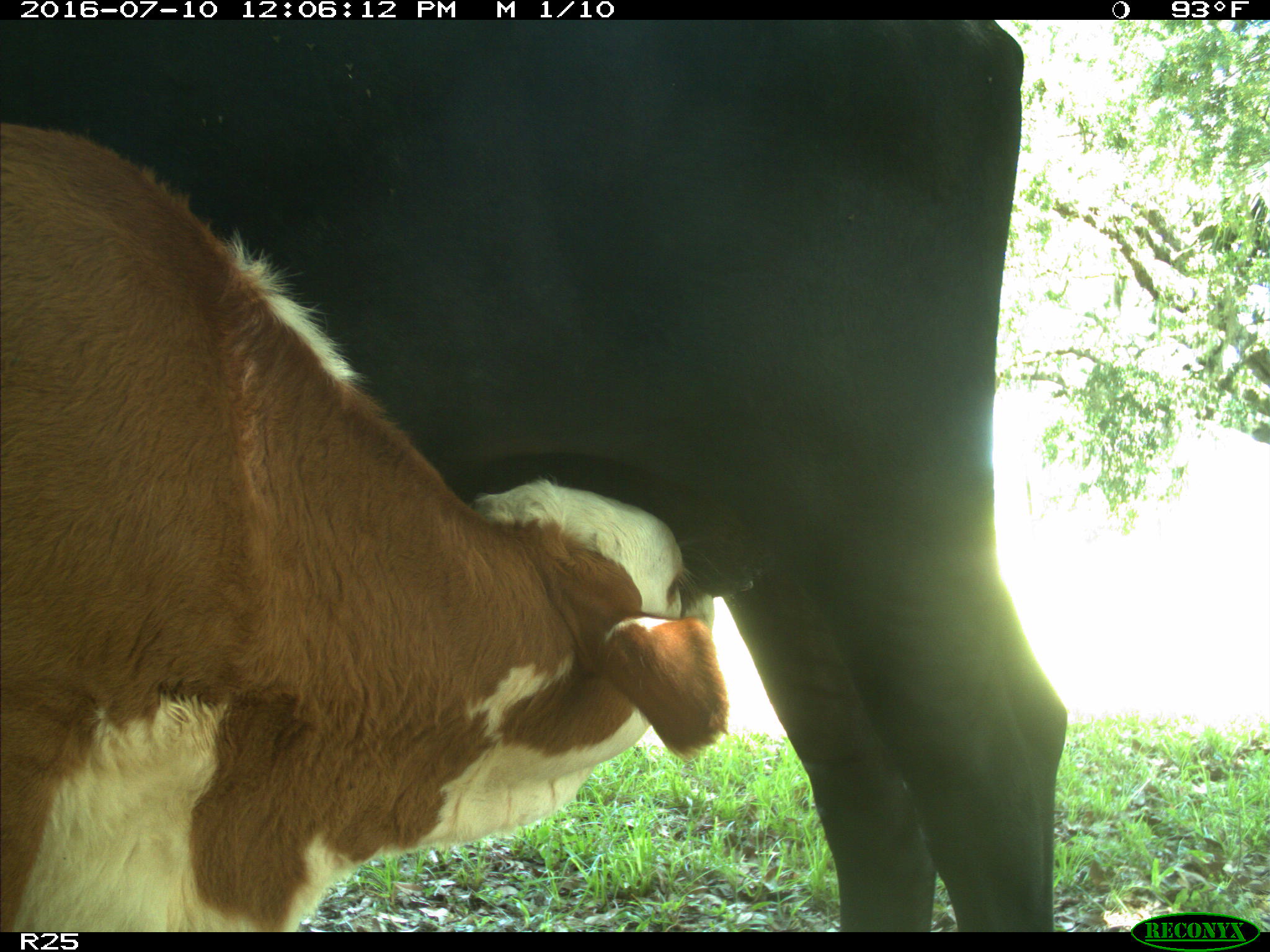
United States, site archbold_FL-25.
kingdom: Animalia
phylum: Chordata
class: Mammalia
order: Artiodactyla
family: Bovidae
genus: Bos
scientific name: Bos taurus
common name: domestic cow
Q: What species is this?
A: Bos taurus (domestic cow).